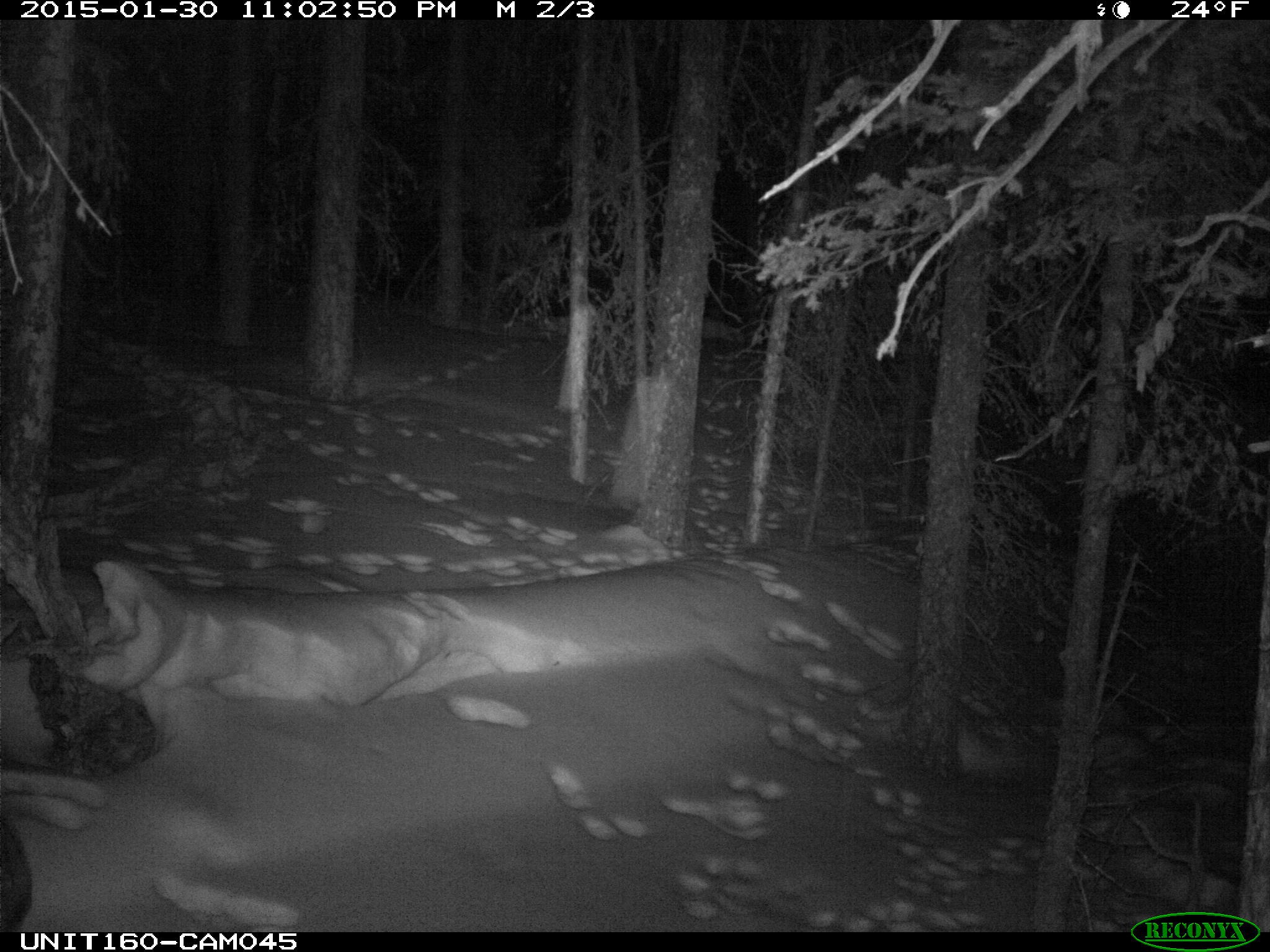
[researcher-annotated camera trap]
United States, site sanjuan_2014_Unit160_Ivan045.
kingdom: Animalia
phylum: Chordata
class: Mammalia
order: Artiodactyla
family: Cervidae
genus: Alces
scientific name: Alces alces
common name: moose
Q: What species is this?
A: Alces alces (moose).